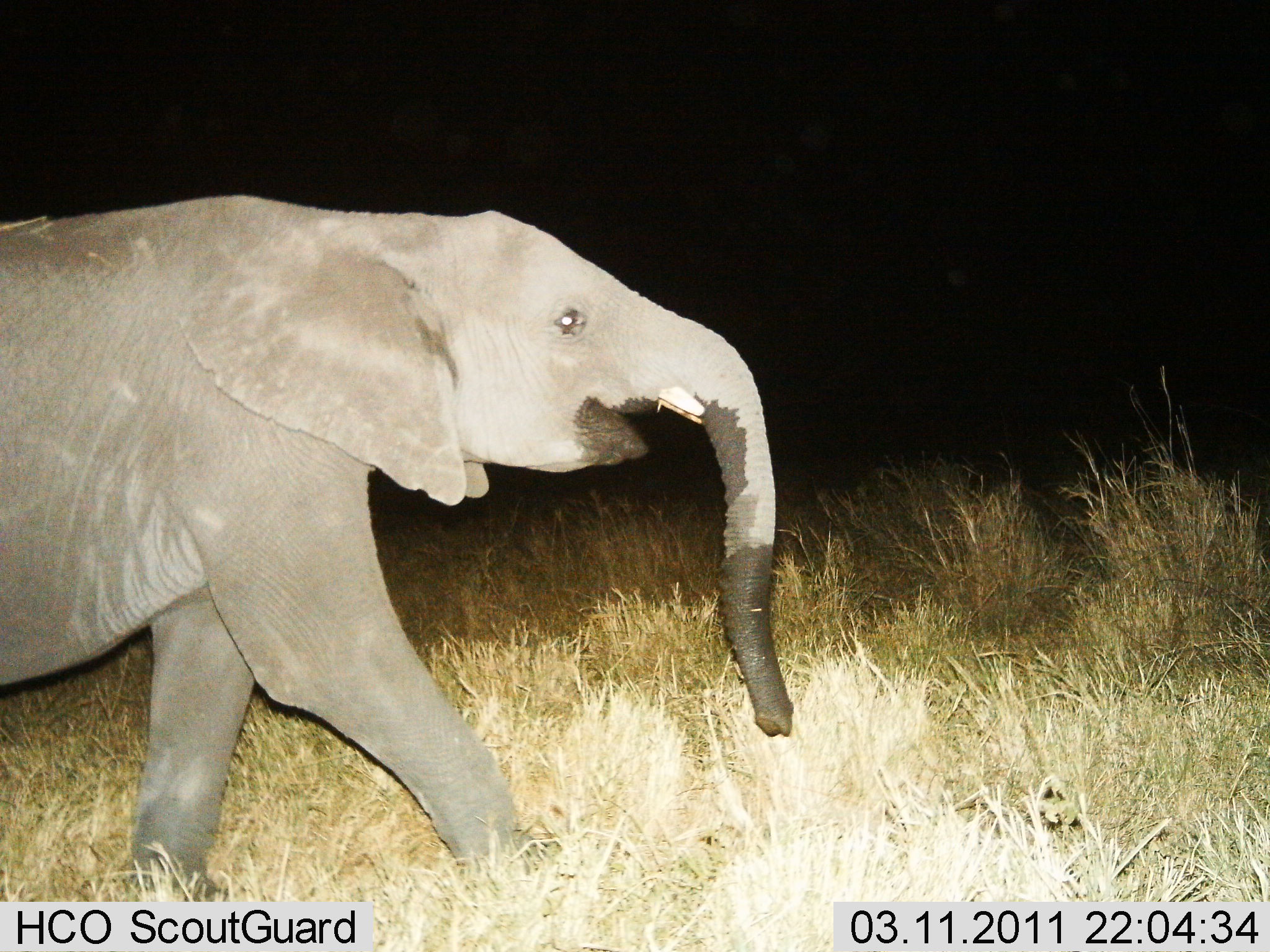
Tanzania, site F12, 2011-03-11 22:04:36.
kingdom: Animalia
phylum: Chordata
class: Mammalia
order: Proboscidea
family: Elephantidae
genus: Loxodonta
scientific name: Loxodonta africana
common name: african bush elephant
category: elephant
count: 1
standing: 7%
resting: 0%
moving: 93%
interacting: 0%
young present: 14%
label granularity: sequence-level